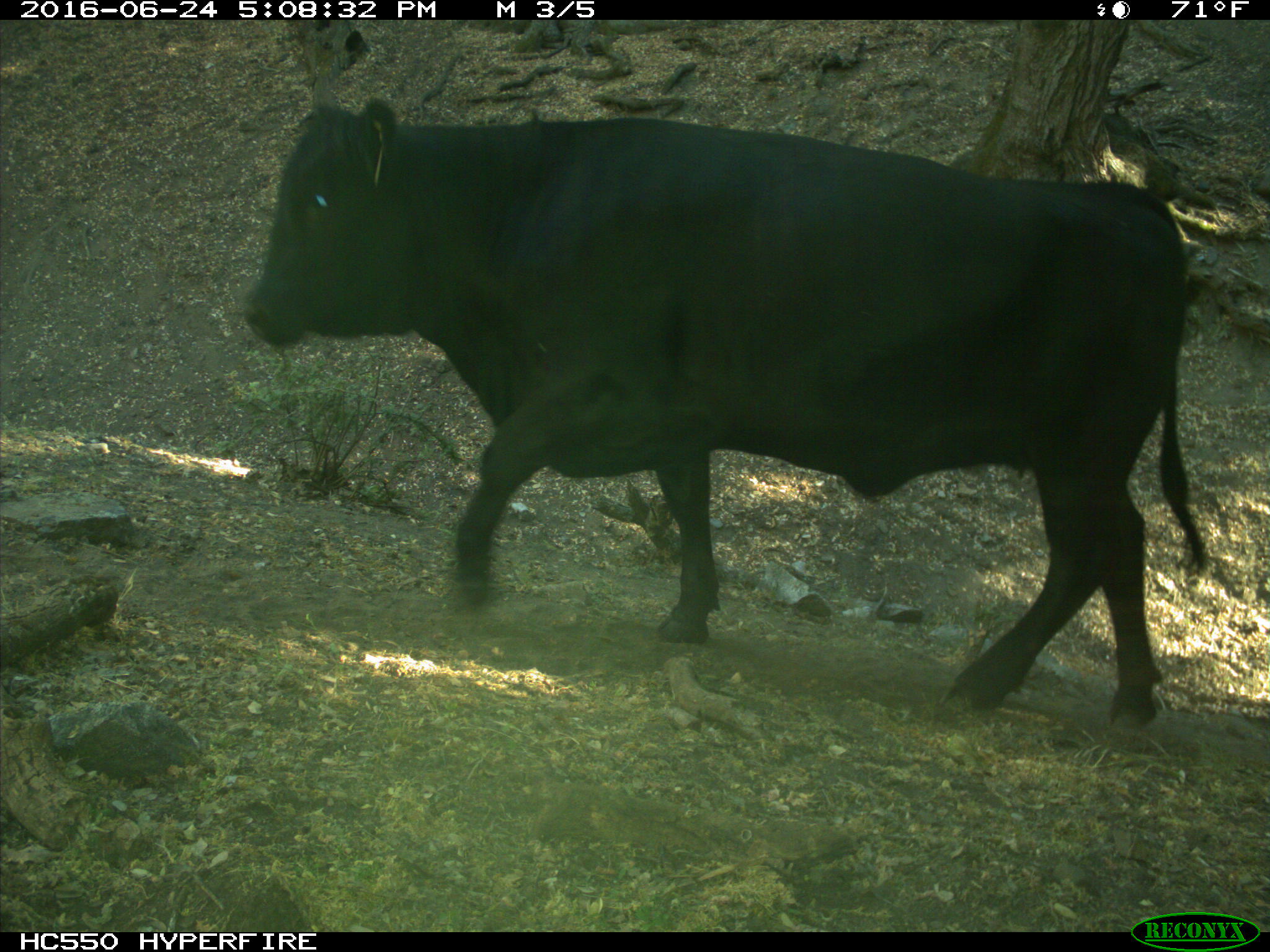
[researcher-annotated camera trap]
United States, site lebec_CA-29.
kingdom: Animalia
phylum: Chordata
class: Mammalia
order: Artiodactyla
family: Bovidae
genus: Bos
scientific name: Bos taurus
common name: domestic cow